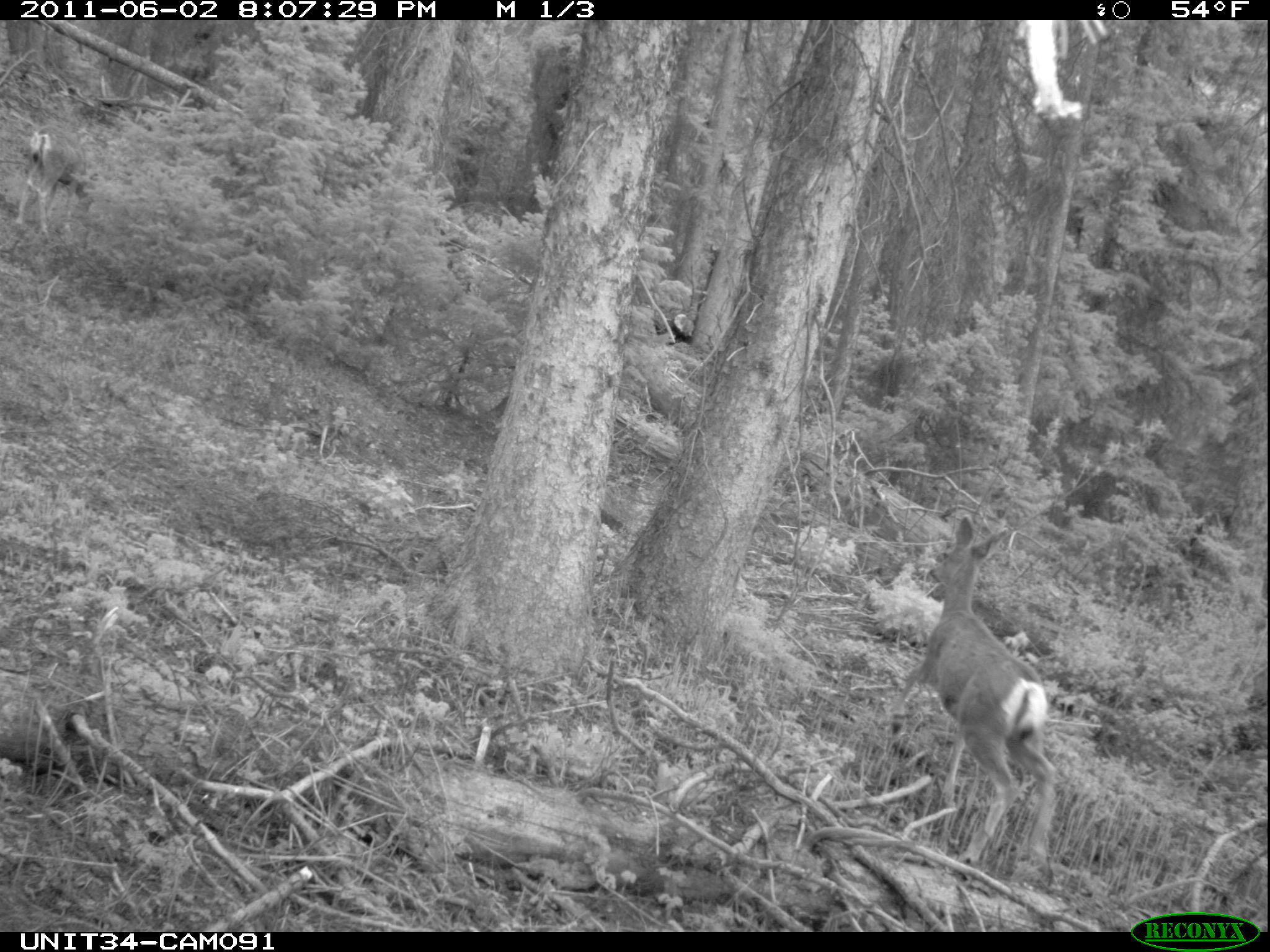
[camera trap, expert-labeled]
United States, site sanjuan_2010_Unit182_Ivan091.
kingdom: Animalia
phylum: Chordata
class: Mammalia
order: Artiodactyla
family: Cervidae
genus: Odocoileus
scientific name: Odocoileus hemionus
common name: mule deer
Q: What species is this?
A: Odocoileus hemionus (mule deer).